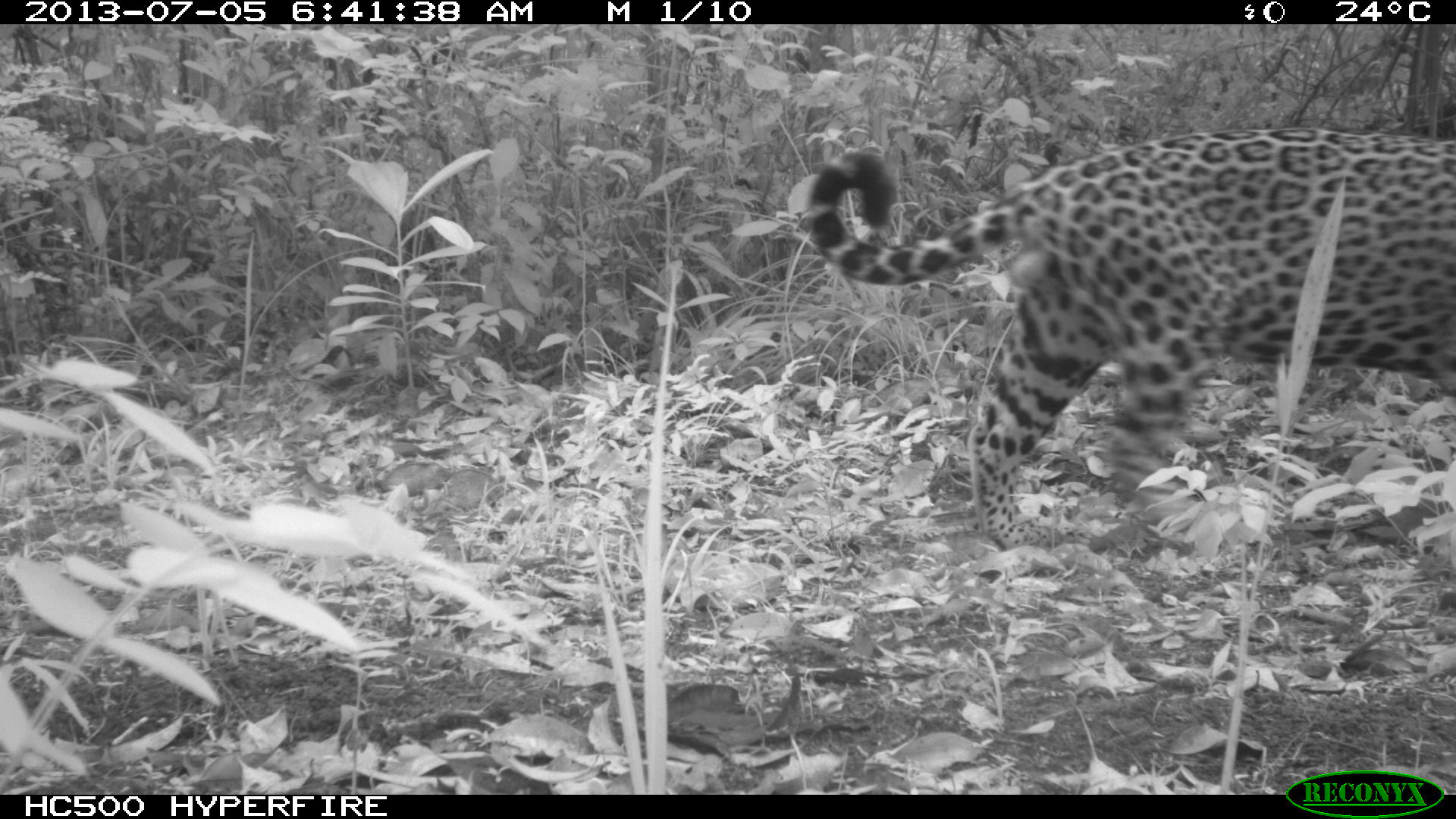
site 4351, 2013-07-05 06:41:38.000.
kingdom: Animalia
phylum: Chordata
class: Mammalia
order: Carnivora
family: Felidae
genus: Panthera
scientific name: Panthera onca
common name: jaguar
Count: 1.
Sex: male.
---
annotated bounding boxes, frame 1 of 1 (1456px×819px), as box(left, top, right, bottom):
panthera onca: box(804, 125, 1456, 554)